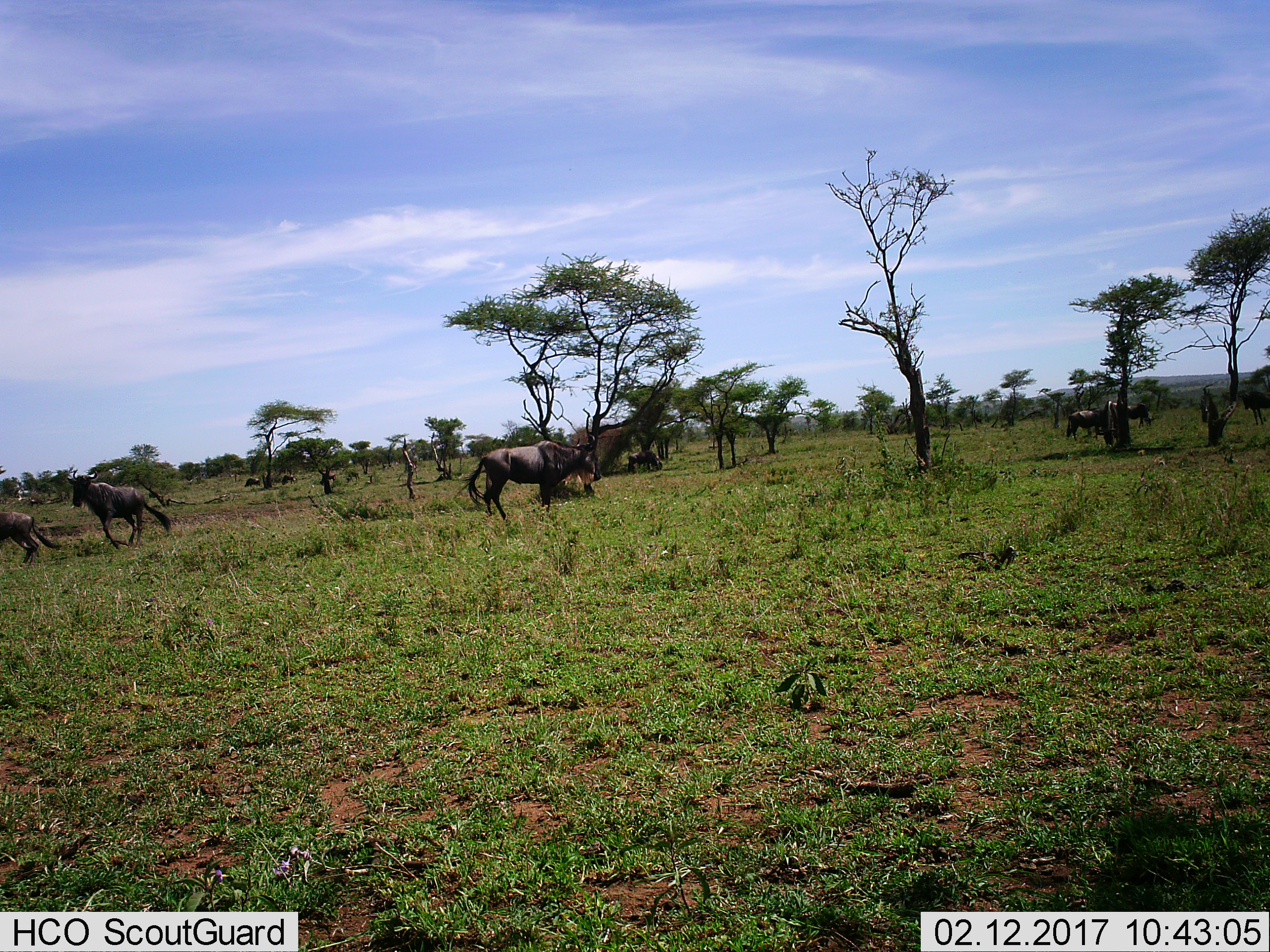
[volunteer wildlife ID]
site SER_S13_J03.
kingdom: Animalia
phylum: Chordata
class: Mammalia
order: Artiodactyla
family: Bovidae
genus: Connochaetes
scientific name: Connochaetes taurinus taurinus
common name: blue wildebeest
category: wildebeestblue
Wildebeestblue (blue wildebeest) (Connochaetes taurinus taurinus), count 7. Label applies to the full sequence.